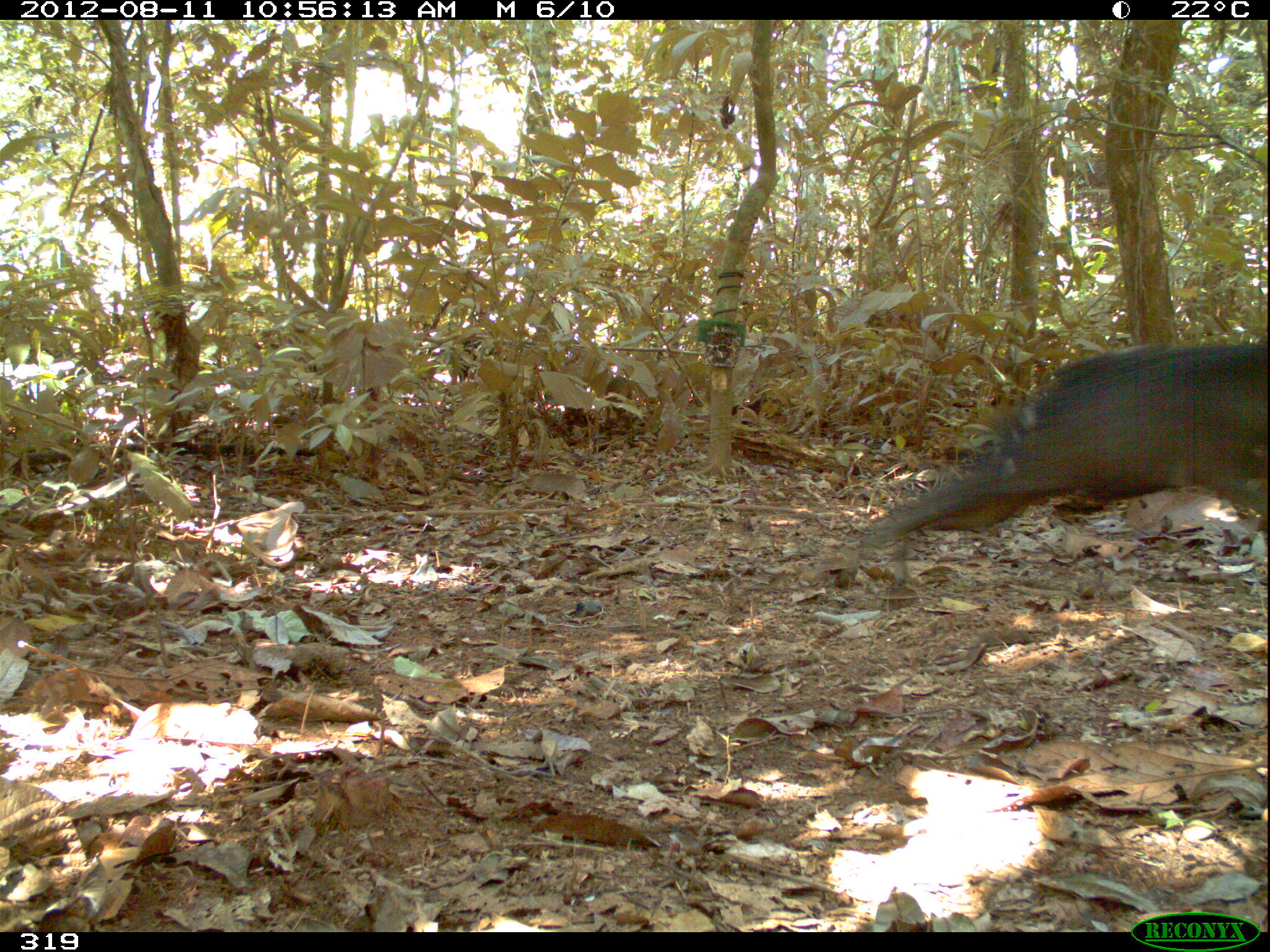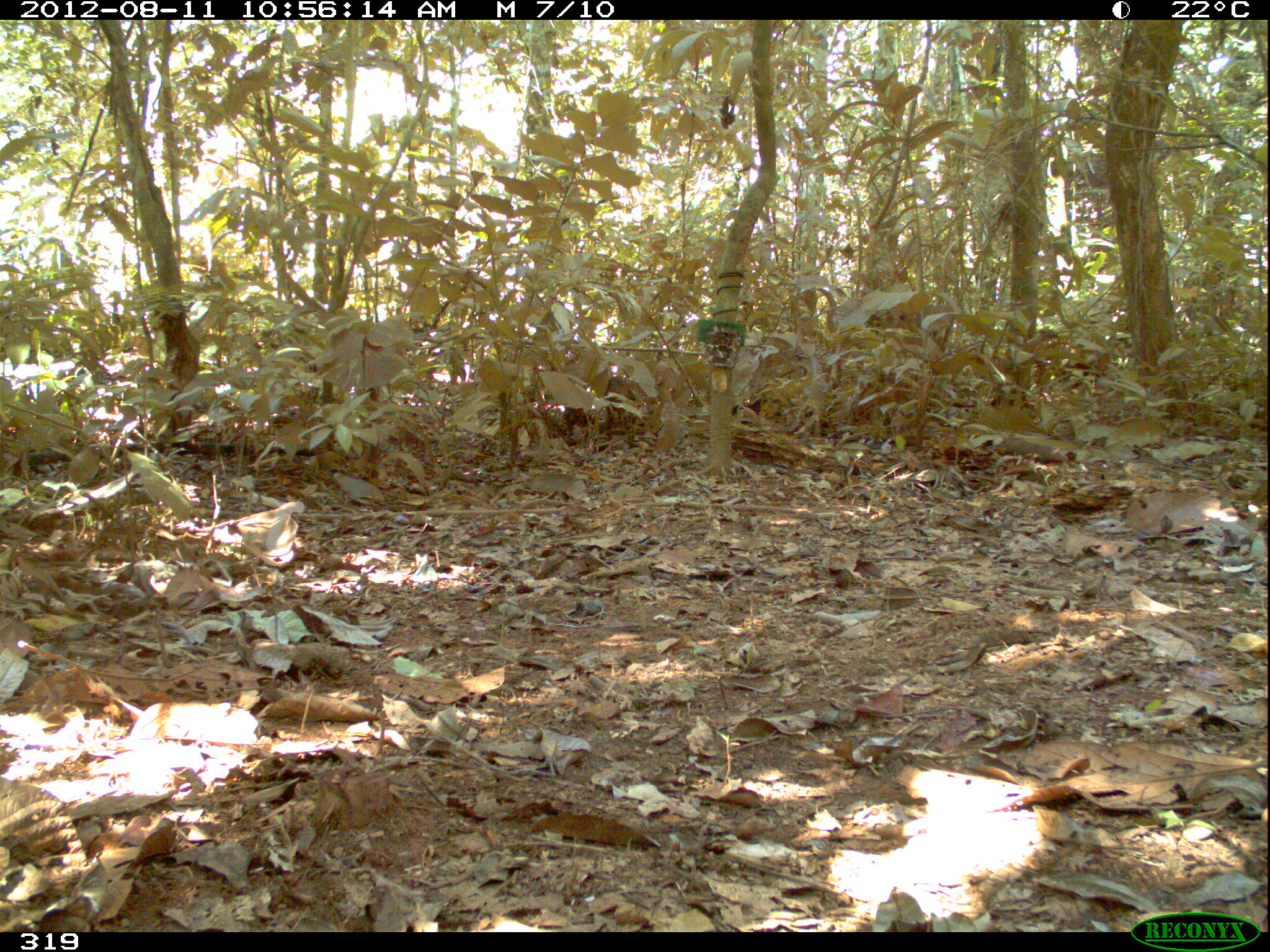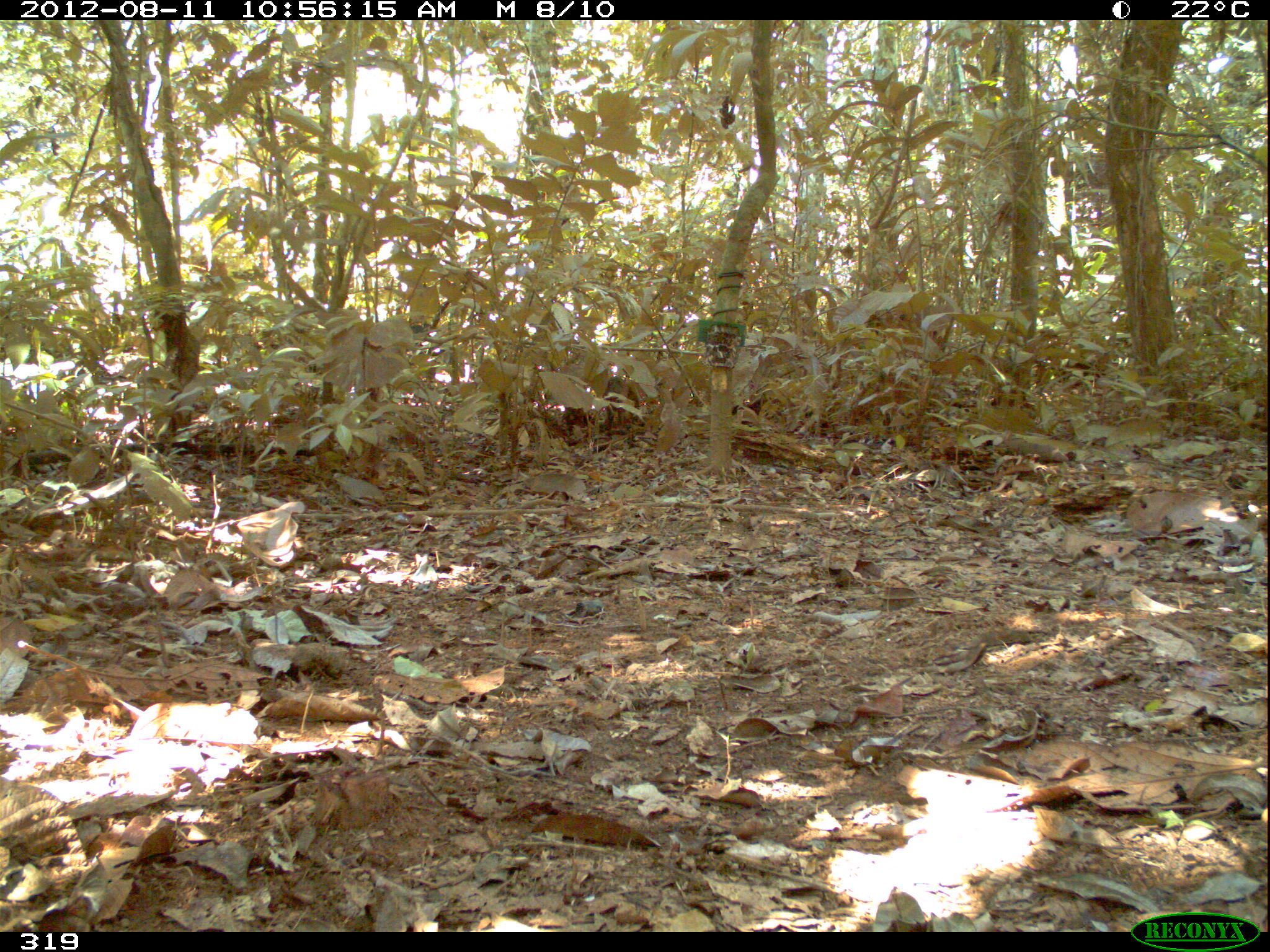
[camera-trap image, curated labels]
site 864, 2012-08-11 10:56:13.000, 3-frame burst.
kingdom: Animalia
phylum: Chordata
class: Mammalia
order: Artiodactyla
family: Tayassuidae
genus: Tayassu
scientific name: Tayassu pecari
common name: white-lipped peccary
Tayassu pecari (white-lipped peccary).